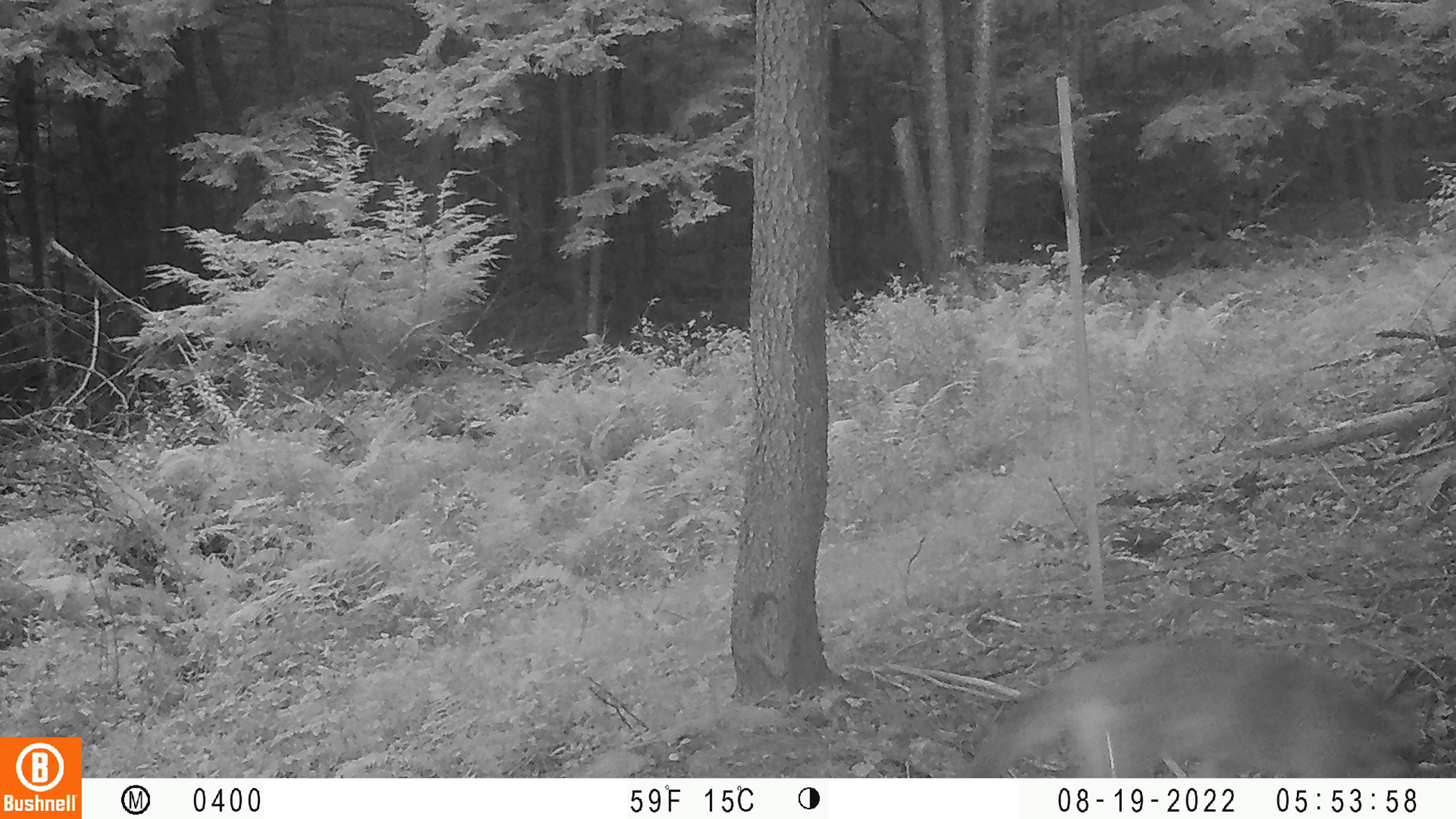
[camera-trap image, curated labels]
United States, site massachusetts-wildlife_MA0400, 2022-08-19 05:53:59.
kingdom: Animalia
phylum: Chordata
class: Mammalia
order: Carnivora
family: Canidae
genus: Canis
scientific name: Canis latrans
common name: coyote